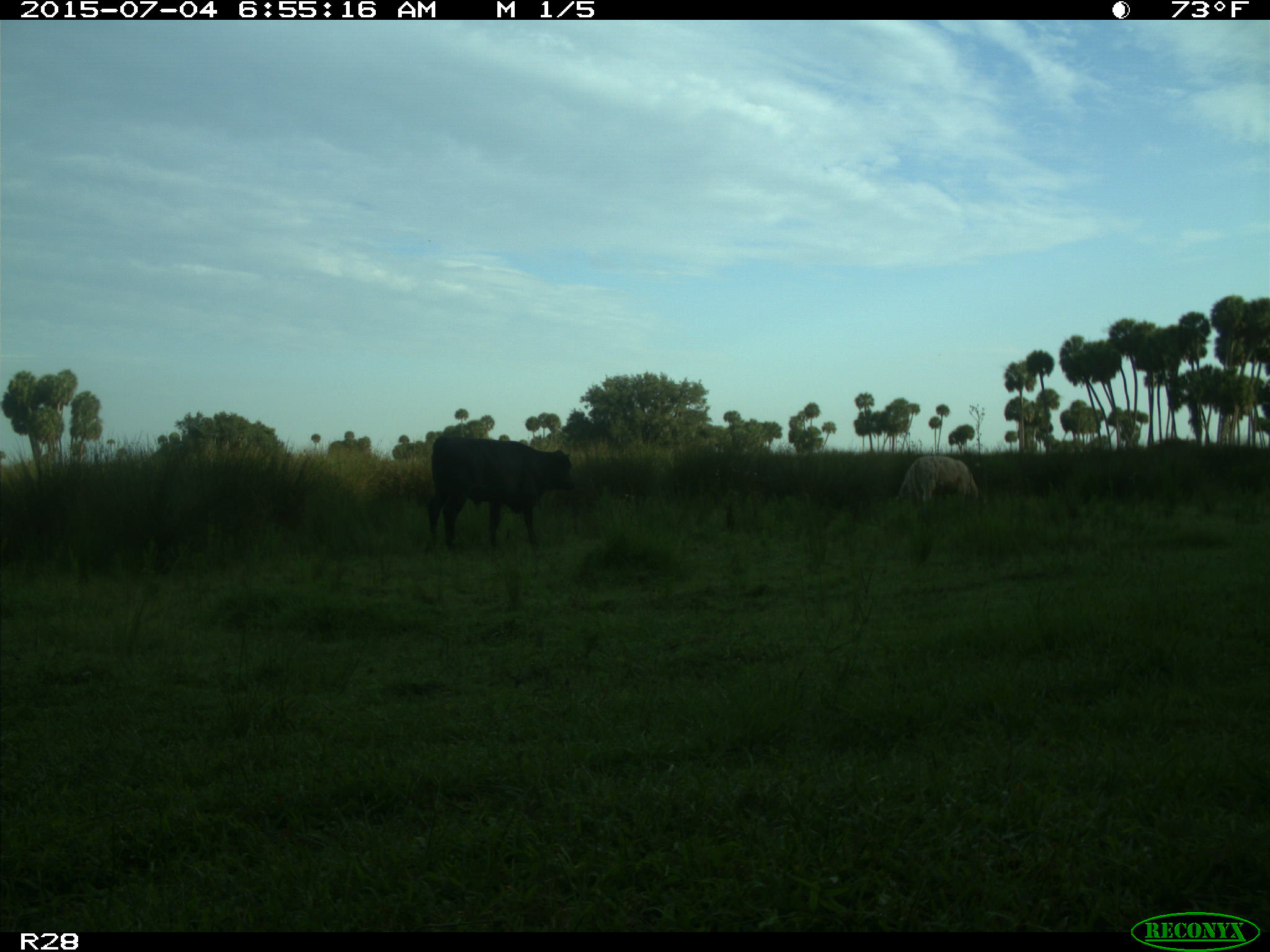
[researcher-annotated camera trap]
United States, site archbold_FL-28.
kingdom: Animalia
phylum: Chordata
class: Mammalia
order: Artiodactyla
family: Bovidae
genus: Bos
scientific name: Bos taurus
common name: domestic cow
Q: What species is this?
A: Bos taurus (domestic cow).